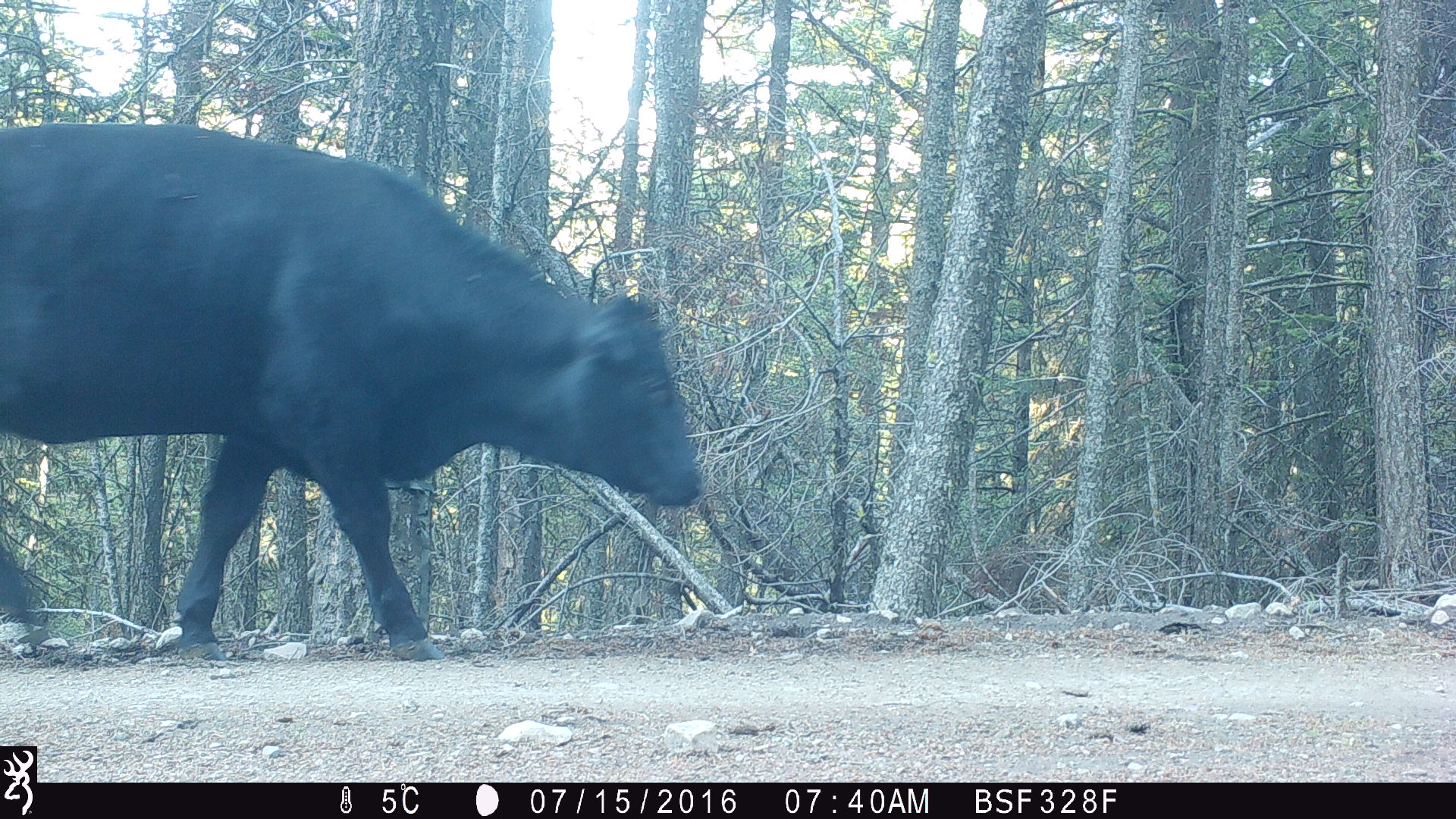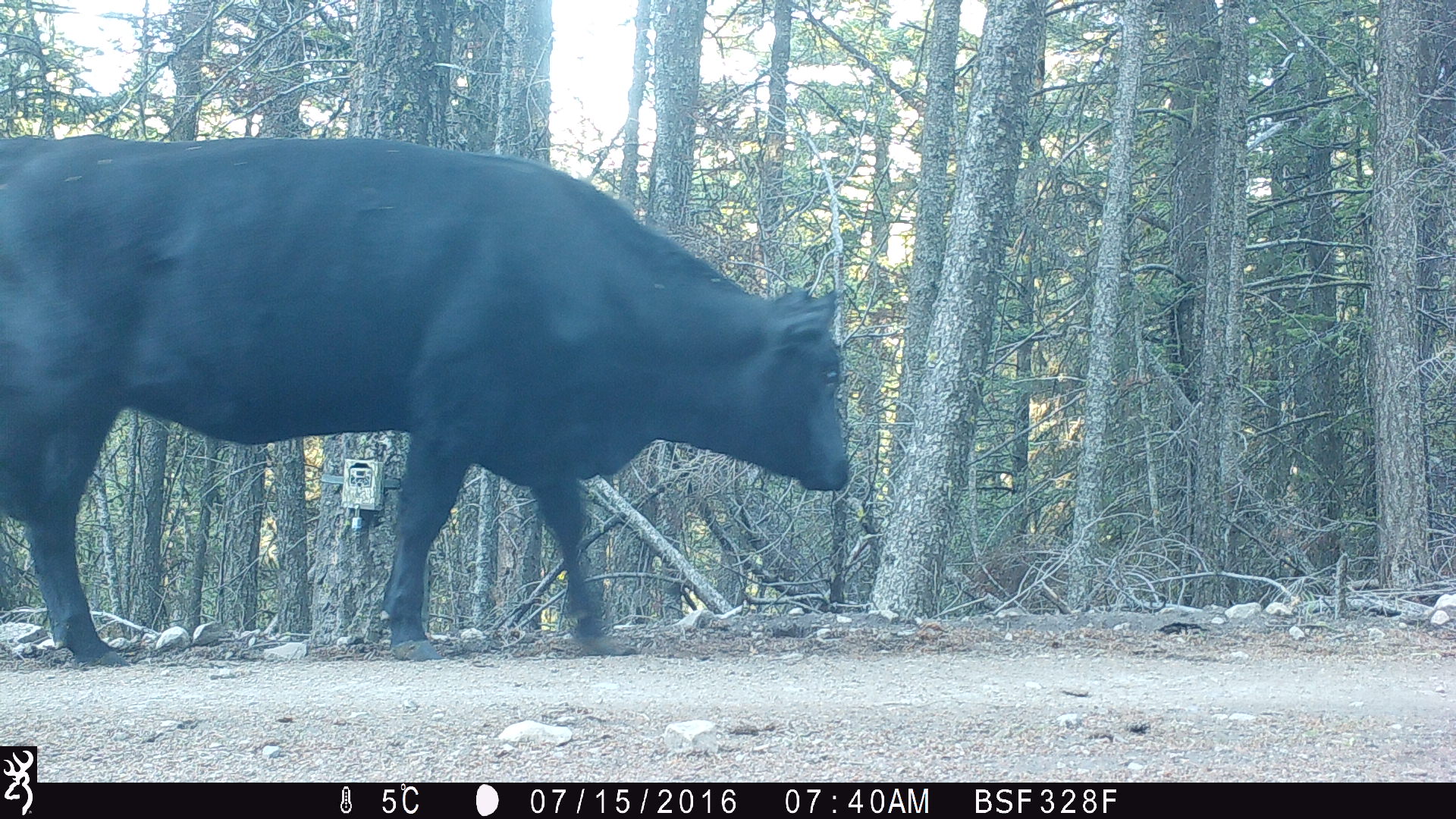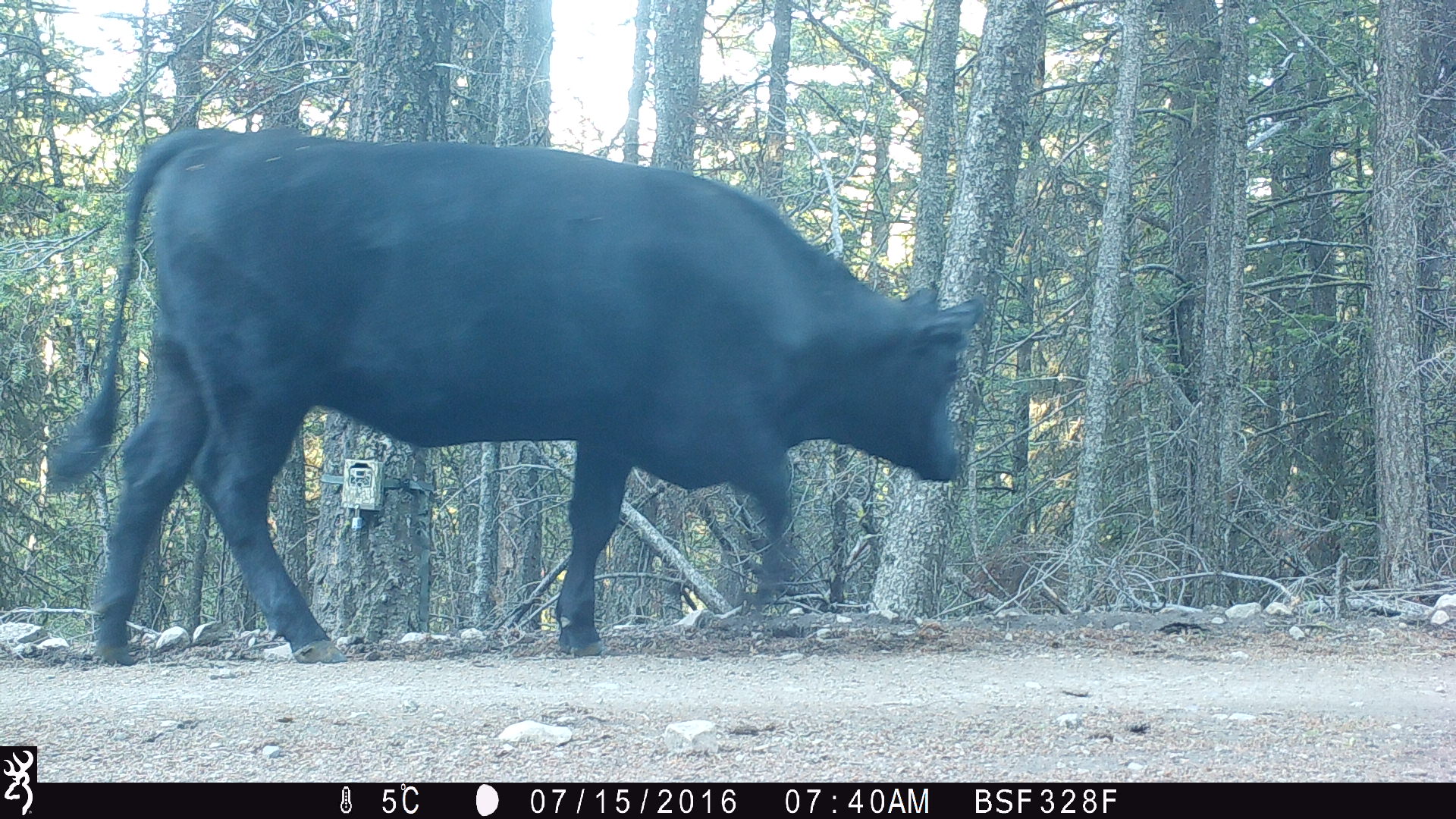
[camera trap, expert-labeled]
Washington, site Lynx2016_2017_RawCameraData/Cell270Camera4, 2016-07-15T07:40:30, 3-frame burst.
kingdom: Animalia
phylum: Chordata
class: Mammalia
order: Artiodactyla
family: Bovidae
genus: Bos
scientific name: Bos taurus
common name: domestic cattle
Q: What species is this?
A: Domestic cattle (Bos taurus).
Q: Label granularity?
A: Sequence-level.